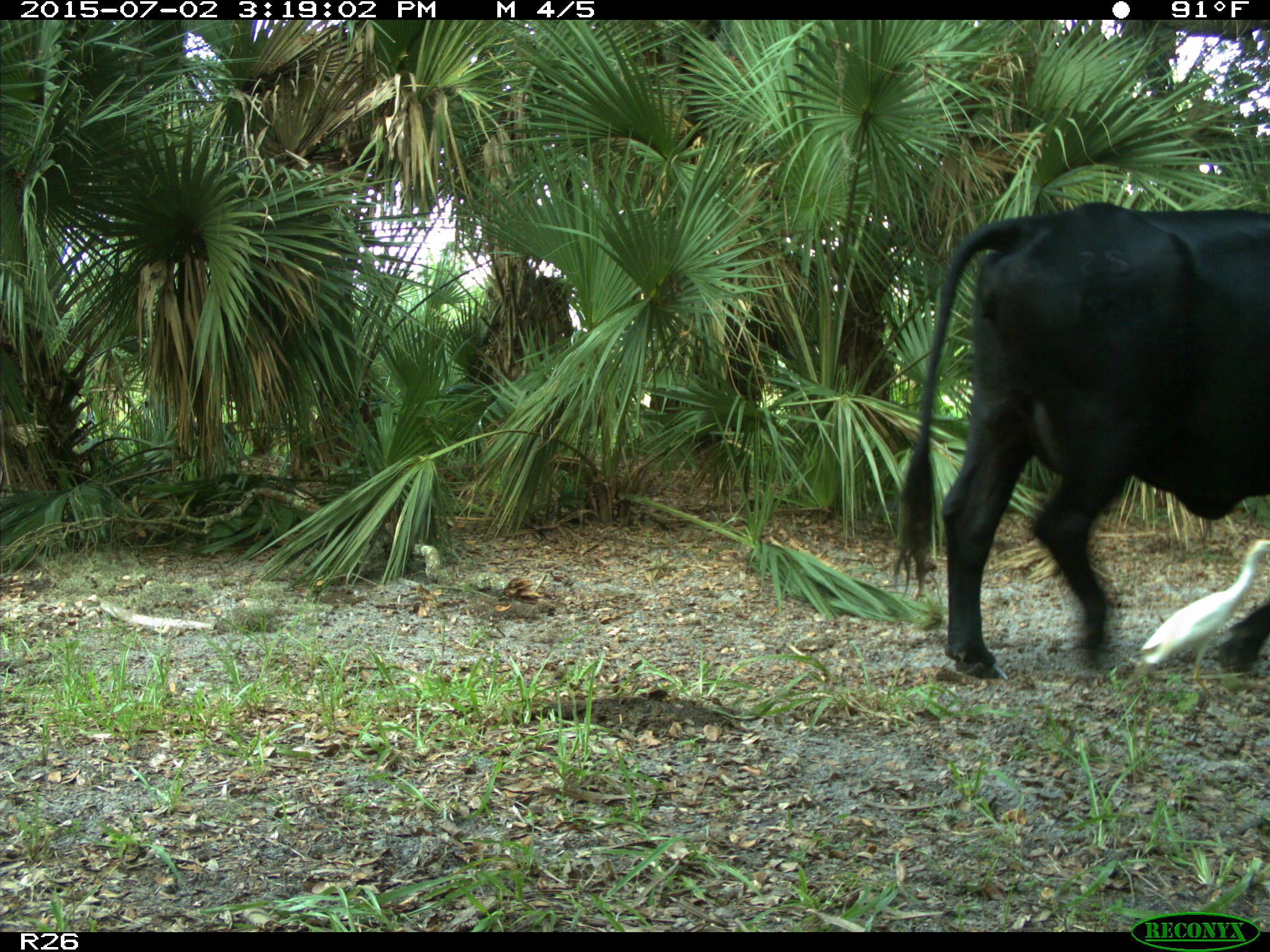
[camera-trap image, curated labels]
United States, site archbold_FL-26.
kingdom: Animalia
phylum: Chordata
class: Mammalia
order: Artiodactyla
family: Bovidae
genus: Bos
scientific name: Bos taurus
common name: domestic cow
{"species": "Bos taurus (domestic cow)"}